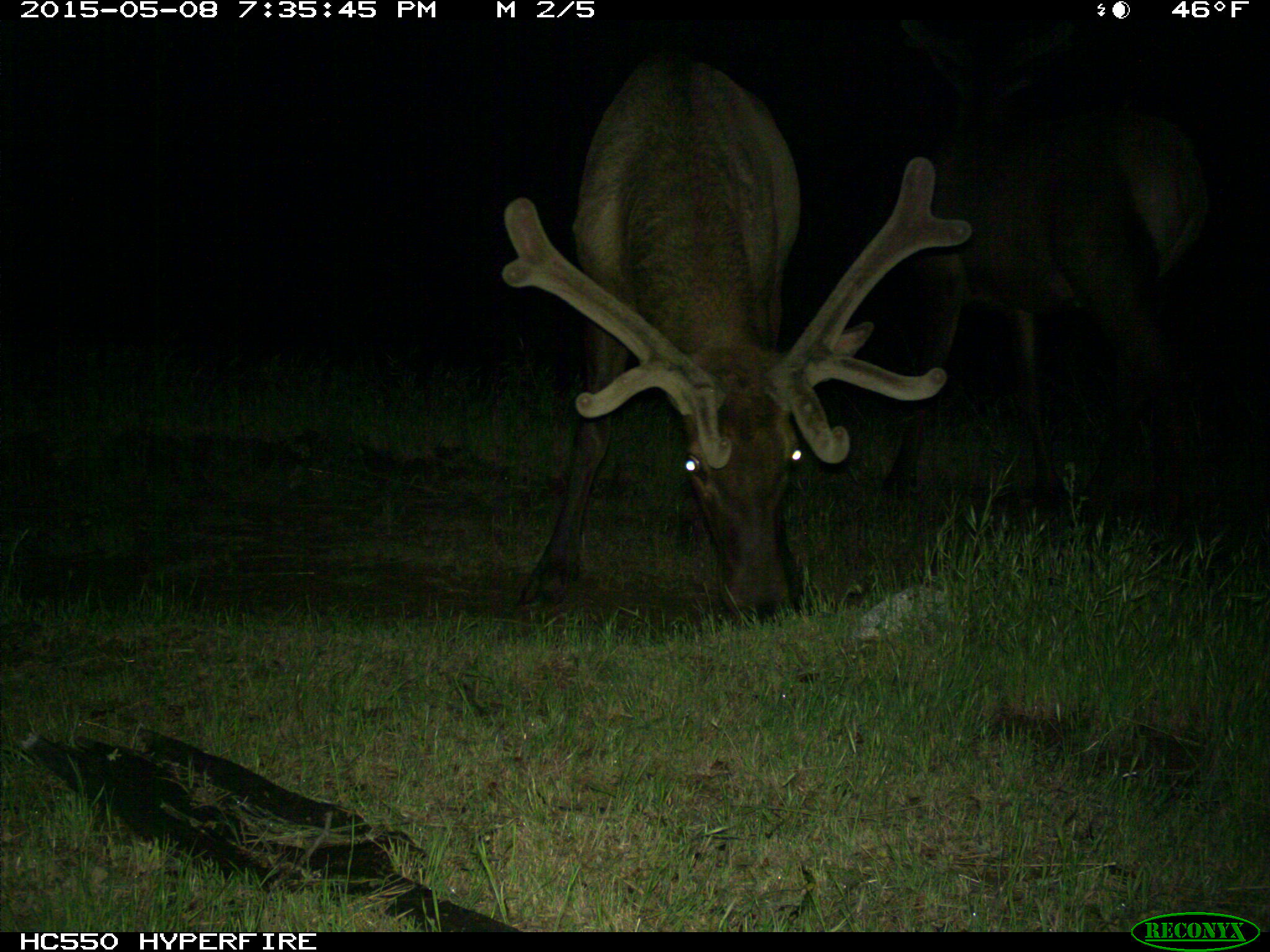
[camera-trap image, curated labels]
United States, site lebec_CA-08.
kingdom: Animalia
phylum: Chordata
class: Mammalia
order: Artiodactyla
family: Cervidae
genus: Cervus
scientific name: Cervus canadensis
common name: elk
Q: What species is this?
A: Cervus canadensis (elk).